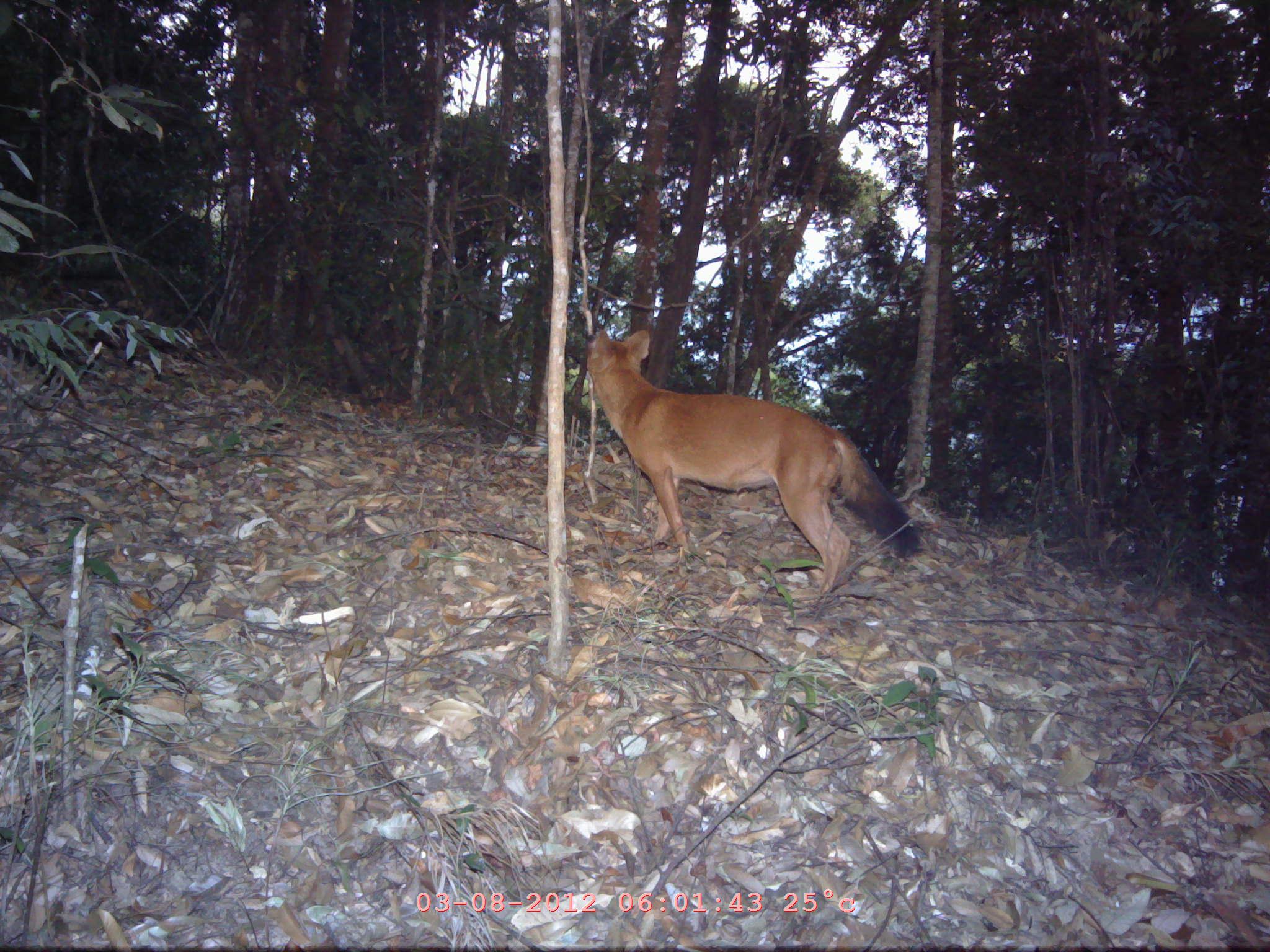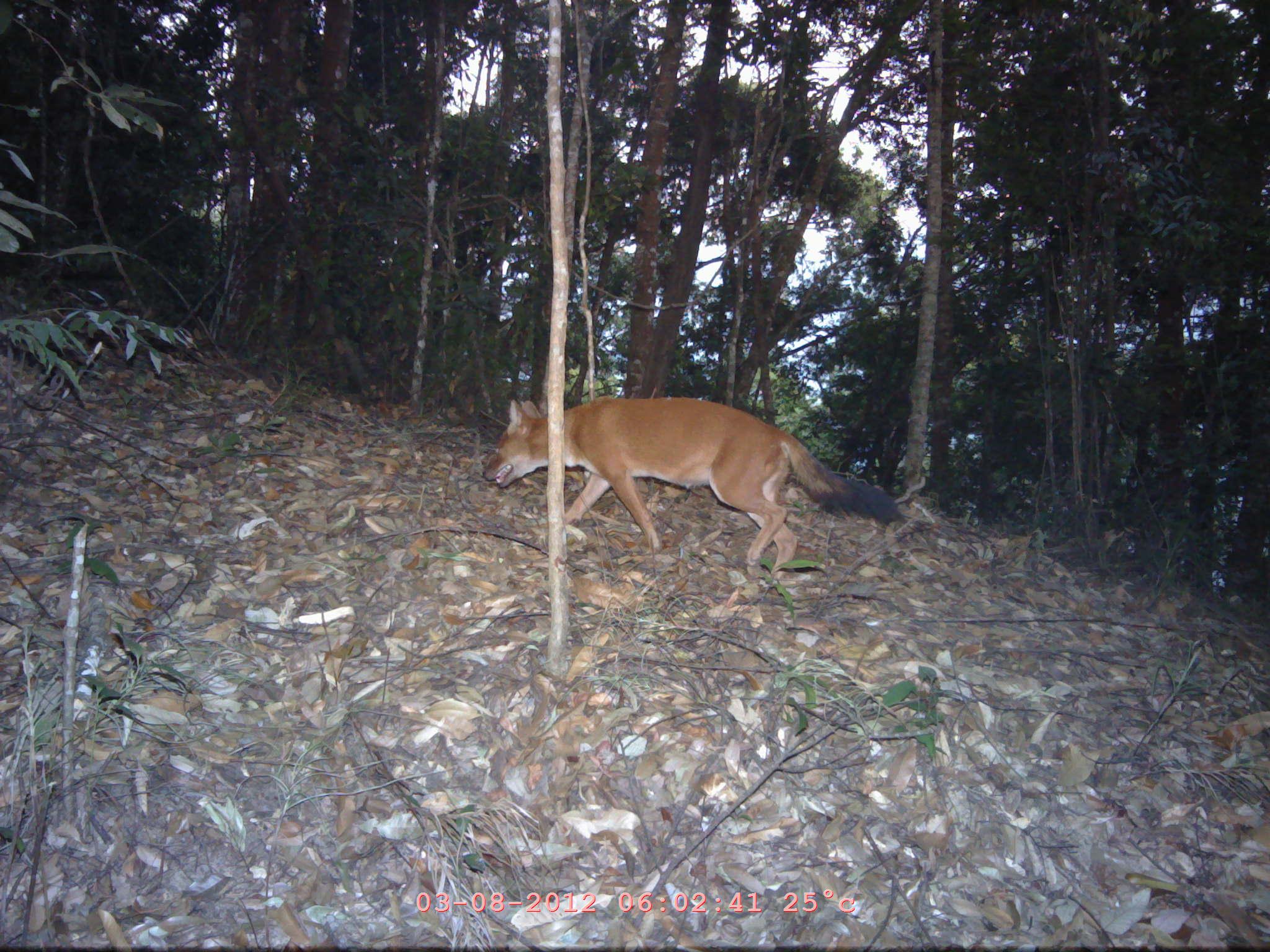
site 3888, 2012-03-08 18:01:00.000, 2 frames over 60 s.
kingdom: Animalia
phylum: Chordata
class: Mammalia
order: Carnivora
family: Canidae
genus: Cuon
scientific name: Cuon alpinus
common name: dhole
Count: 1.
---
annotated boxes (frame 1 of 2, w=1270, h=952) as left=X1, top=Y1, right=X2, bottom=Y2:
cuon alpinus: left=584, top=329, right=924, bottom=601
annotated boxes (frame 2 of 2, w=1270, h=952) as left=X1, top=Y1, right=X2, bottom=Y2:
cuon alpinus: left=481, top=395, right=905, bottom=584